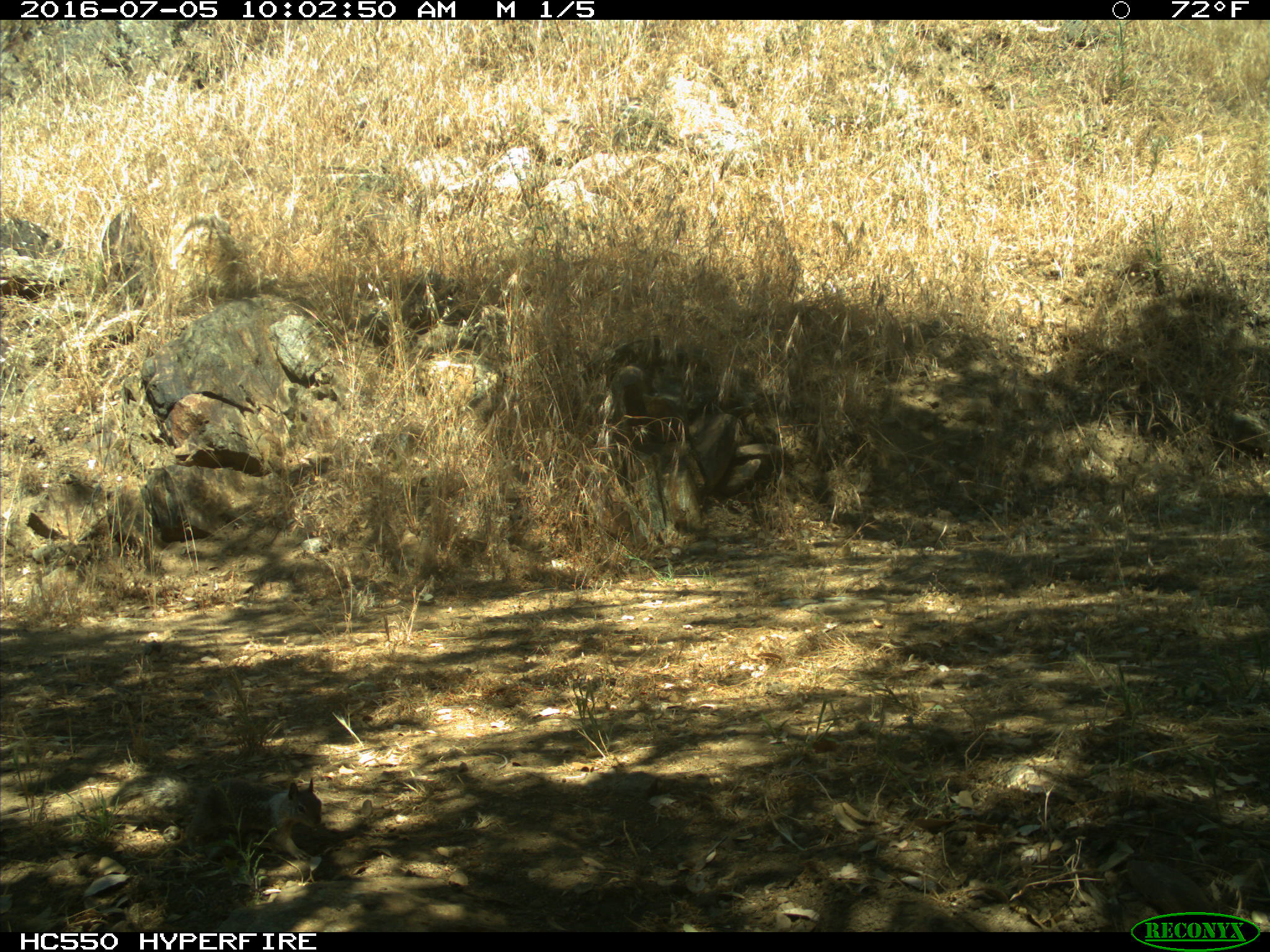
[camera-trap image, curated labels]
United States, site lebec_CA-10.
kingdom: Animalia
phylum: Chordata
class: Mammalia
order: Rodentia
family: Sciuridae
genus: Otospermophilus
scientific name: Otospermophilus beecheyi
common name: california ground squirrel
Otospermophilus beecheyi (california ground squirrel).